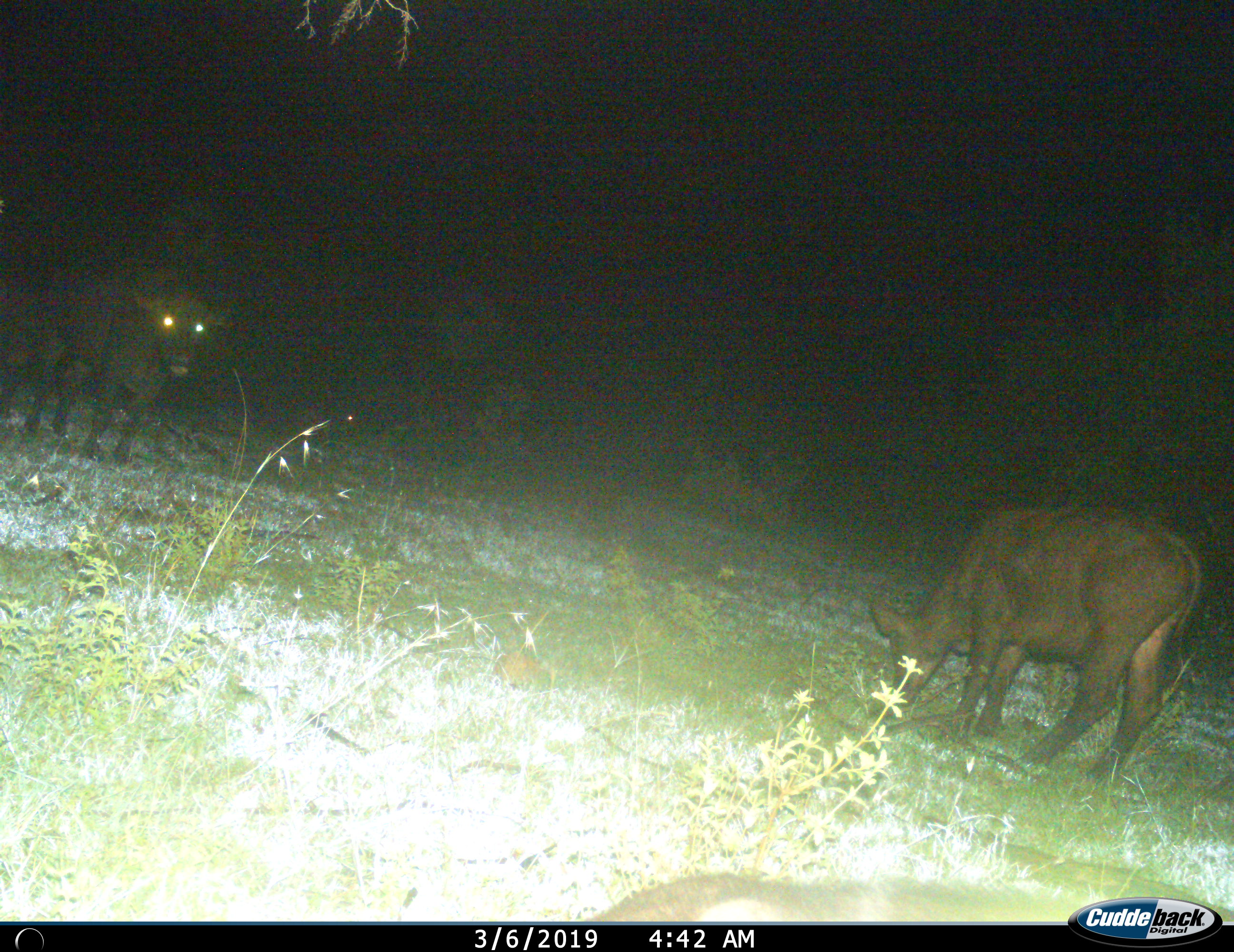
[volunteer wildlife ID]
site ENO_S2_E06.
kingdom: Animalia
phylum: Chordata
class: Mammalia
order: Artiodactyla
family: Bovidae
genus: Syncerus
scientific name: Syncerus caffer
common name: african buffalo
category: buffalo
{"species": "buffalo (african buffalo) (Syncerus caffer)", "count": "2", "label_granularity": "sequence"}